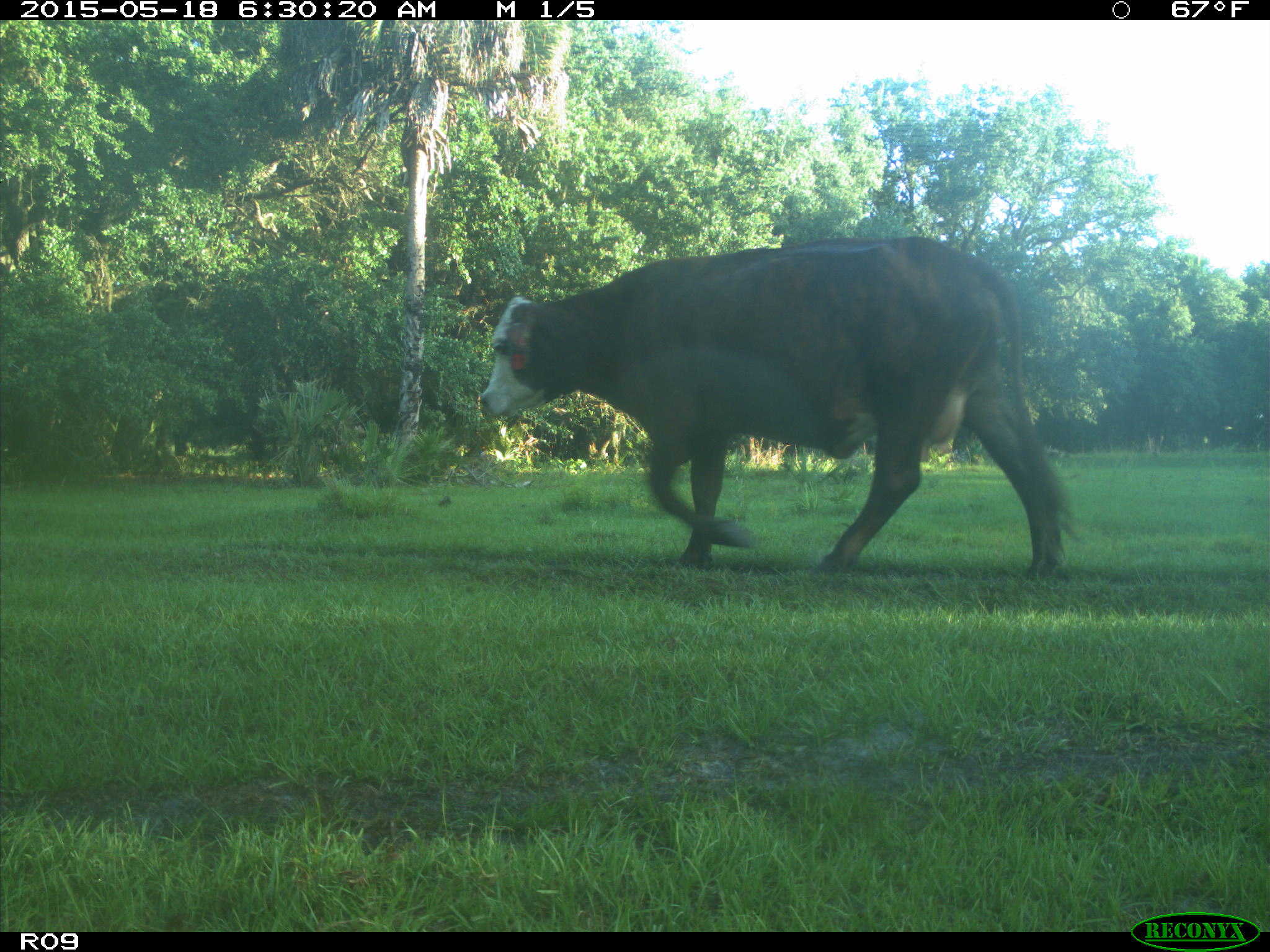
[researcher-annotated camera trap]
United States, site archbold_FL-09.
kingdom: Animalia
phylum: Chordata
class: Mammalia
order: Artiodactyla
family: Bovidae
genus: Bos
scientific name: Bos taurus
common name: domestic cow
Bos taurus (domestic cow).